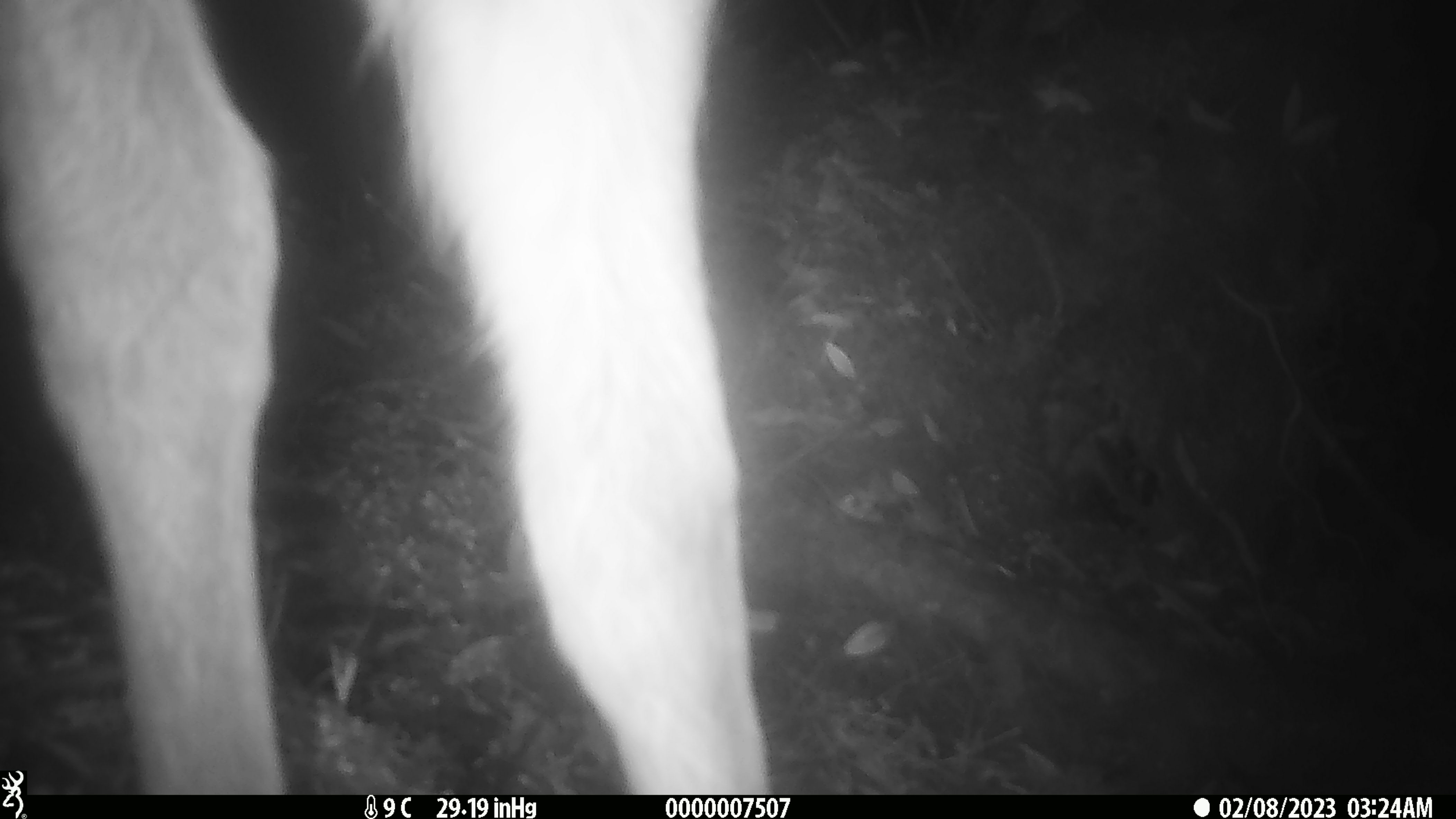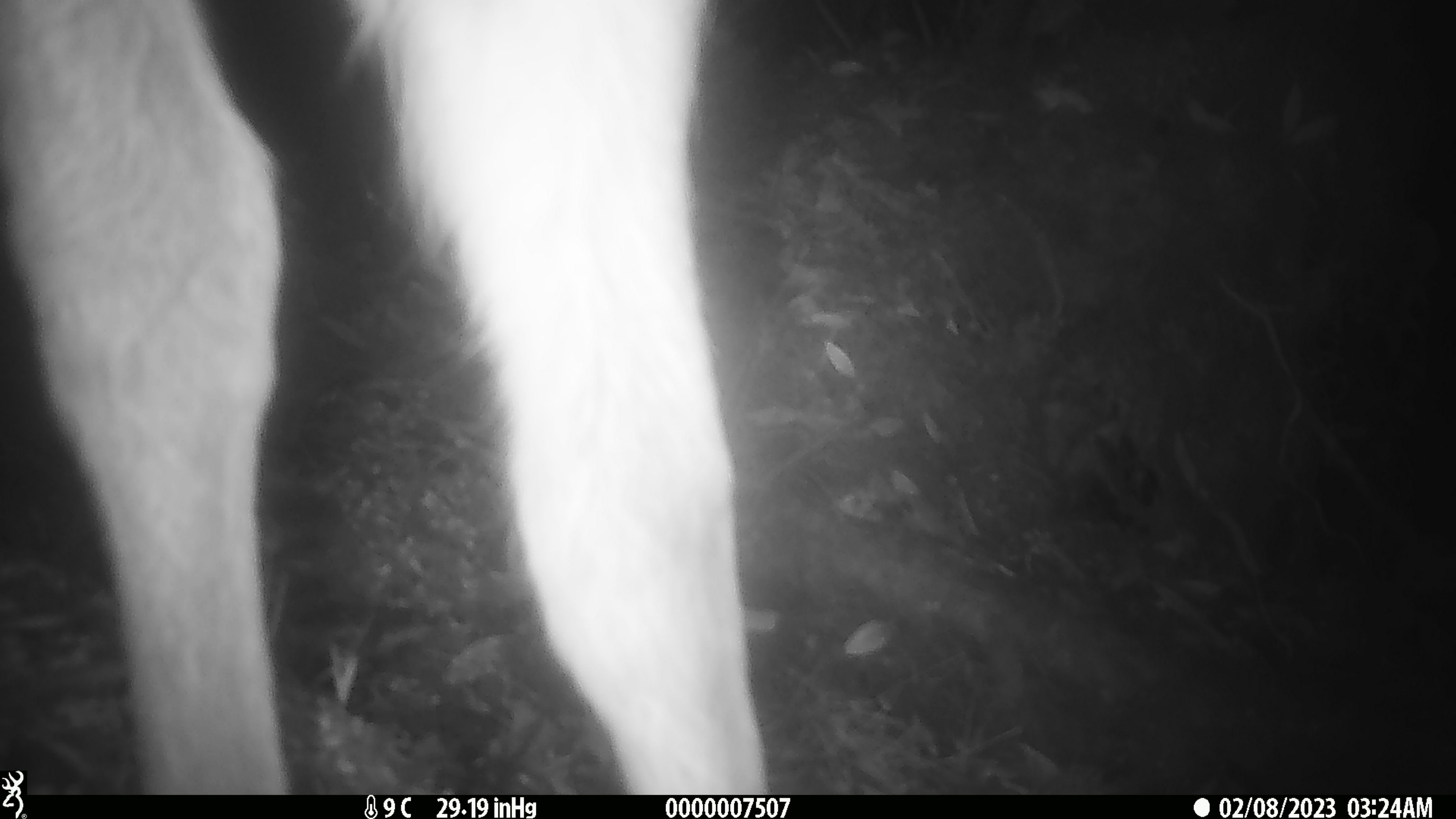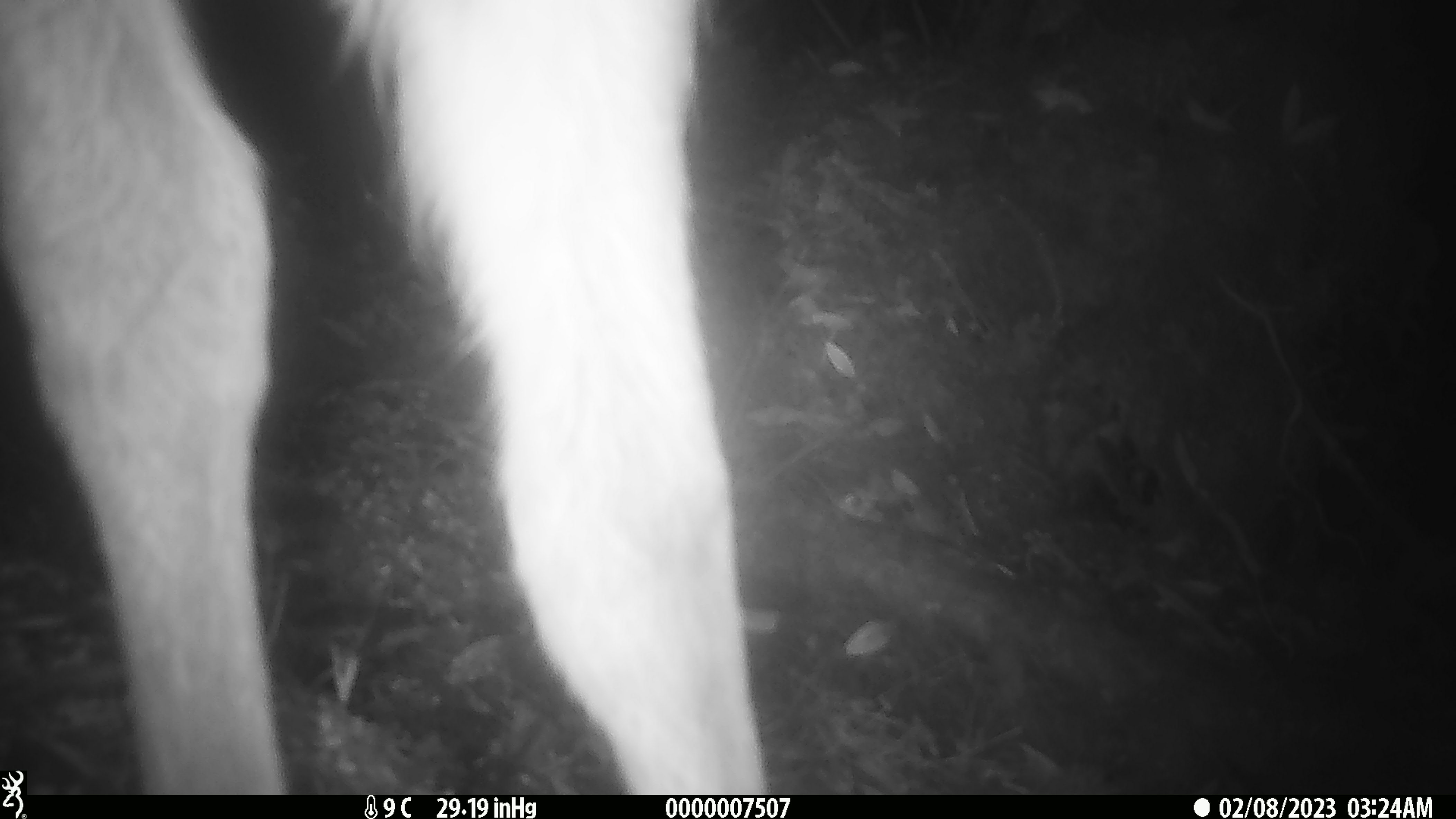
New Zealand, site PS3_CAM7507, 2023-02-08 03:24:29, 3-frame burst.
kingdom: Animalia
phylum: Chordata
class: Mammalia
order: Artiodactyla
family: Cervidae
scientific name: Cervidae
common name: deer